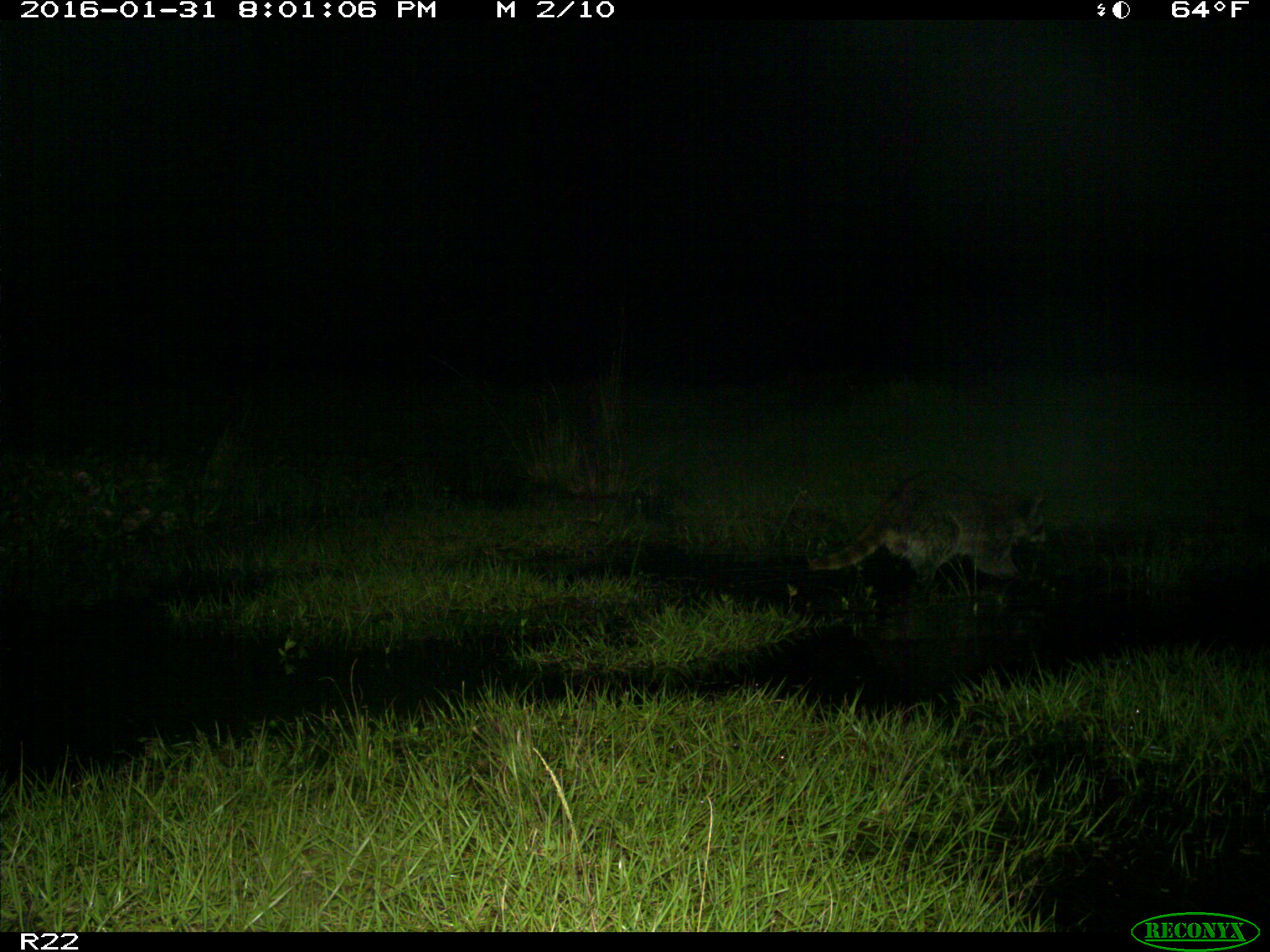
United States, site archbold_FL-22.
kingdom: Animalia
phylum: Chordata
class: Mammalia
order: Carnivora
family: Procyonidae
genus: Procyon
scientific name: Procyon lotor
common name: common raccoon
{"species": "Procyon lotor (common raccoon)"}